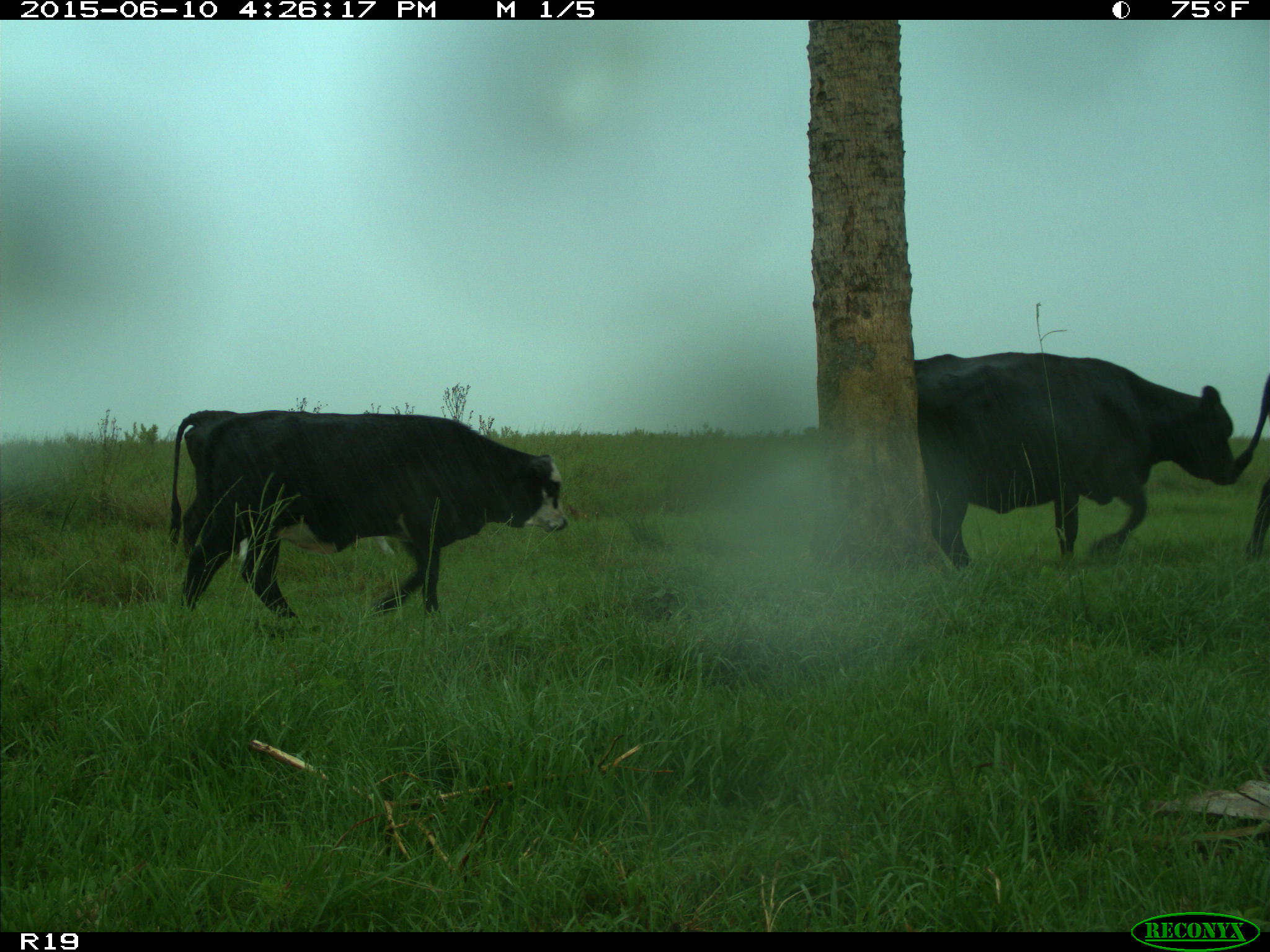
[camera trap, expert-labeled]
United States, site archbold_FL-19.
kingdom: Animalia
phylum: Chordata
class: Mammalia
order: Artiodactyla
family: Bovidae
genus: Bos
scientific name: Bos taurus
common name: domestic cow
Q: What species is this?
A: Bos taurus (domestic cow).